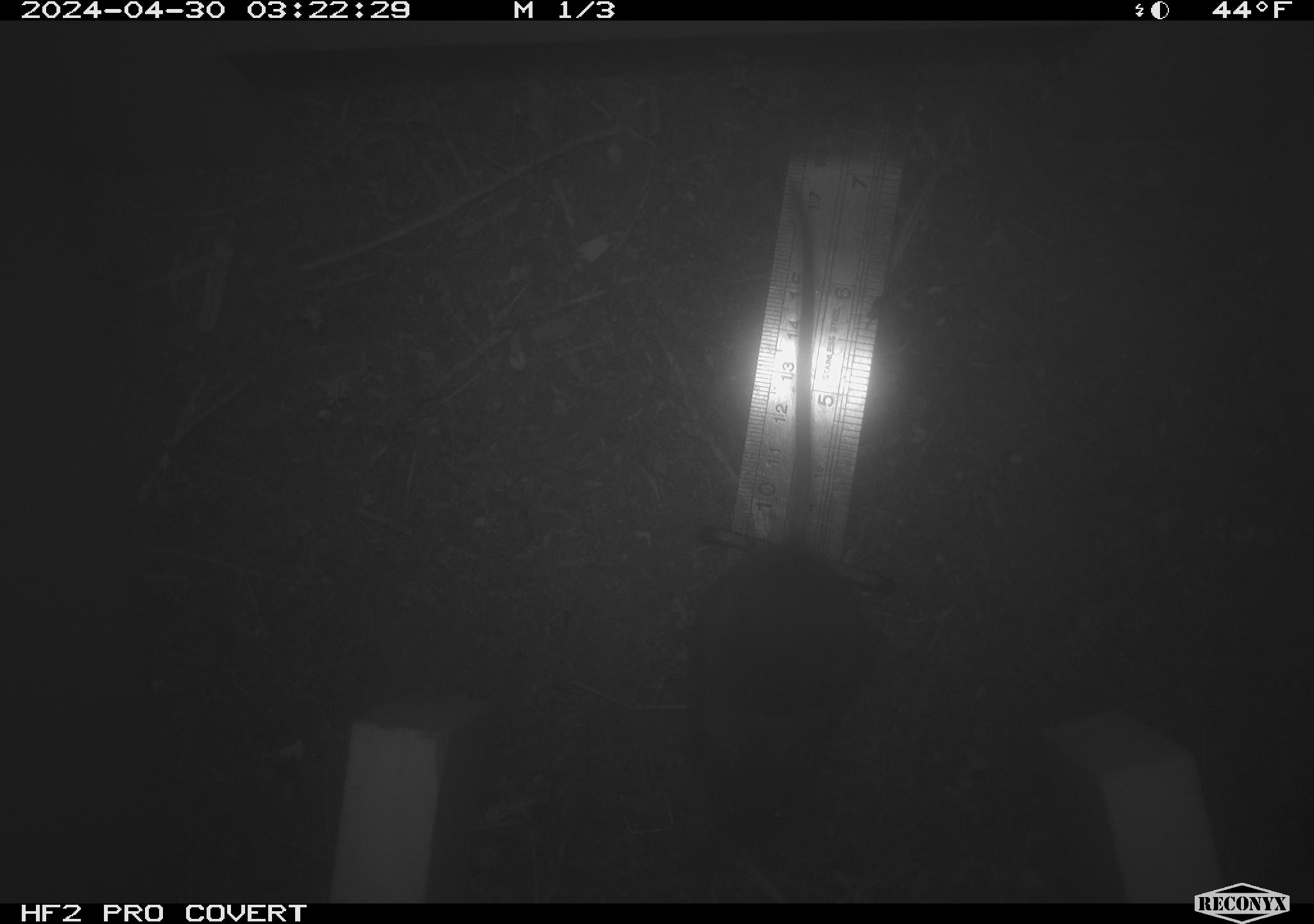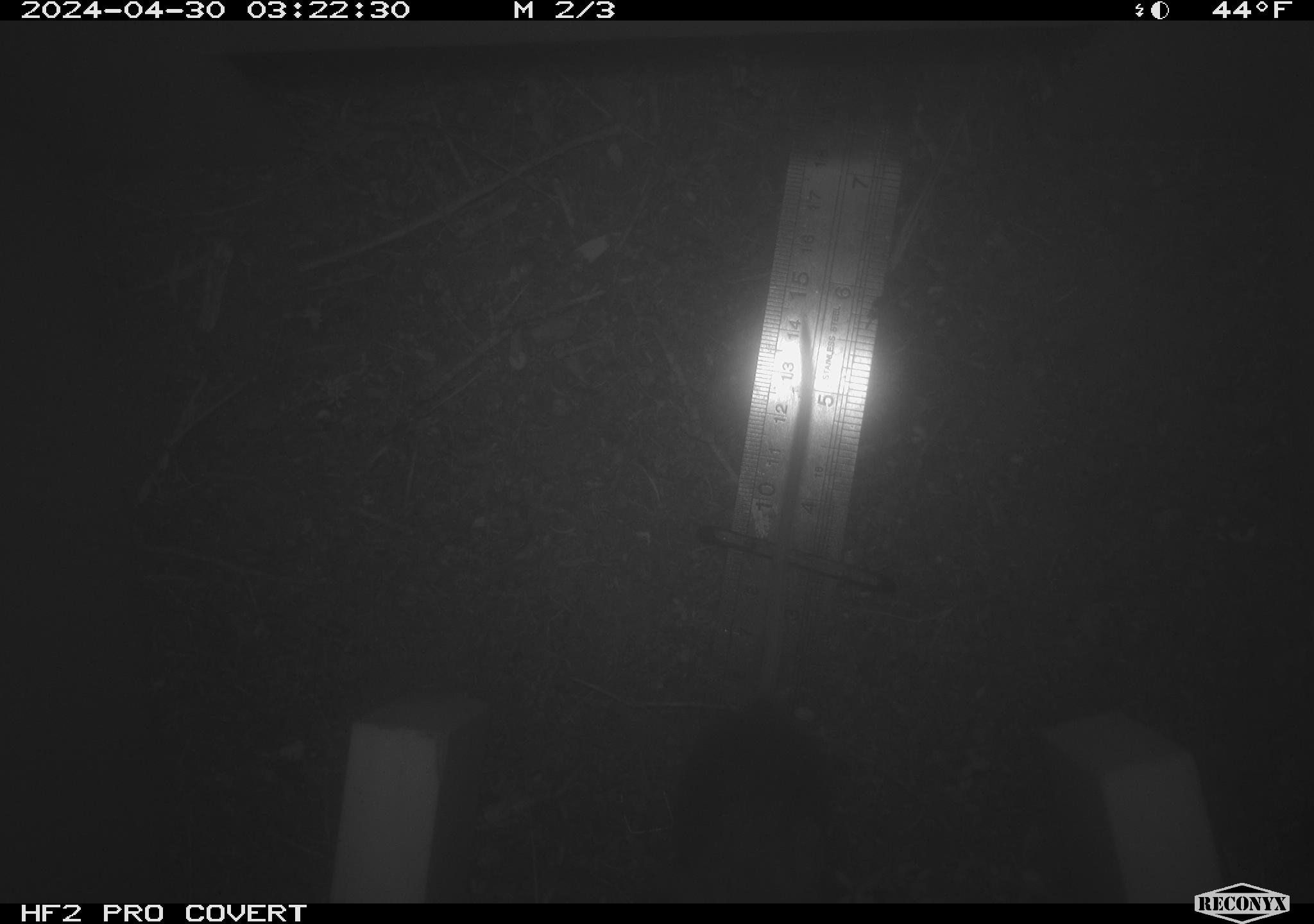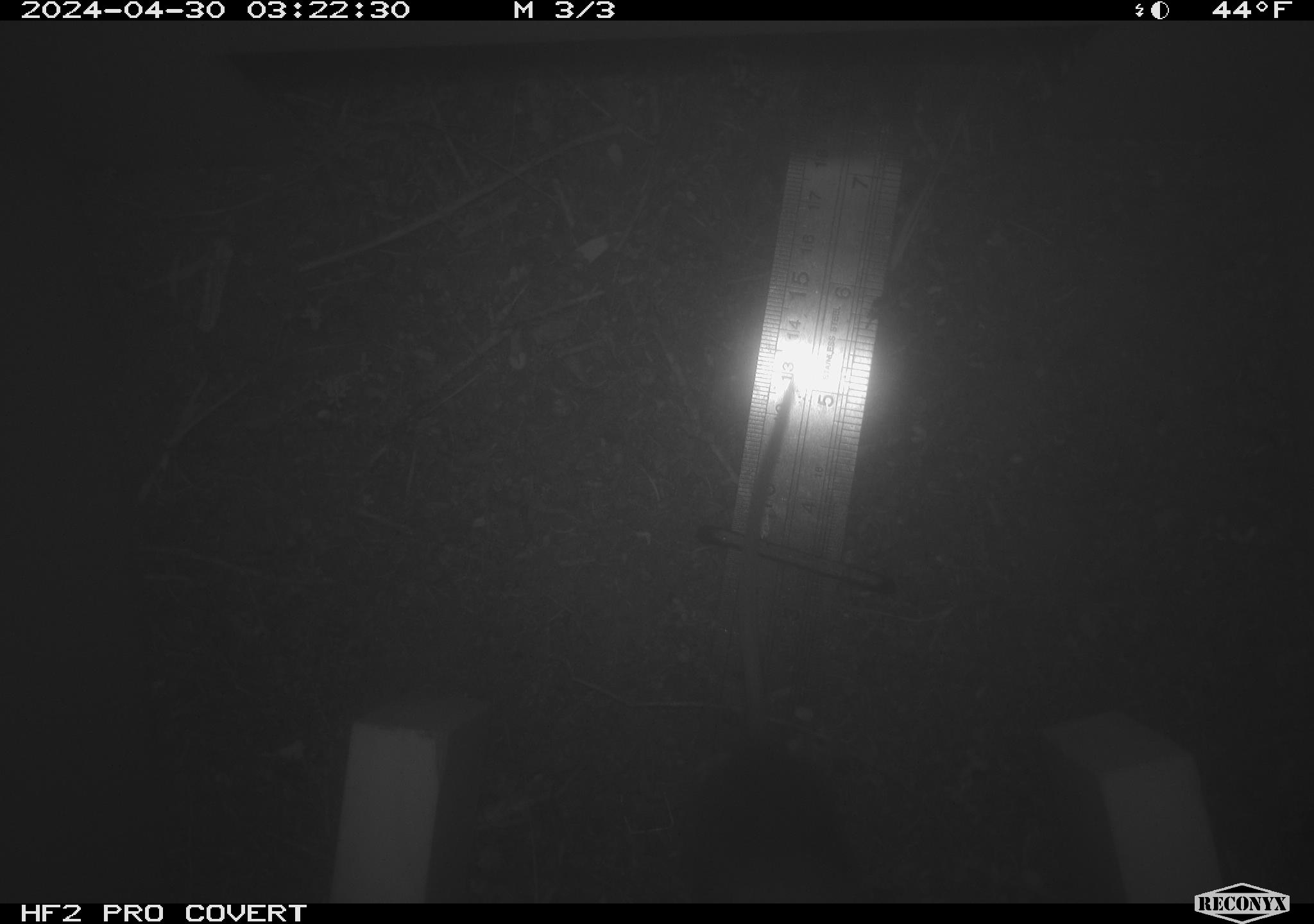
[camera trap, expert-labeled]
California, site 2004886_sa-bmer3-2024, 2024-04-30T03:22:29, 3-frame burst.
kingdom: Animalia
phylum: Chordata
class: Mammalia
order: Rodentia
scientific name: Rodentia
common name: mouse species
Mouse species (Rodentia).